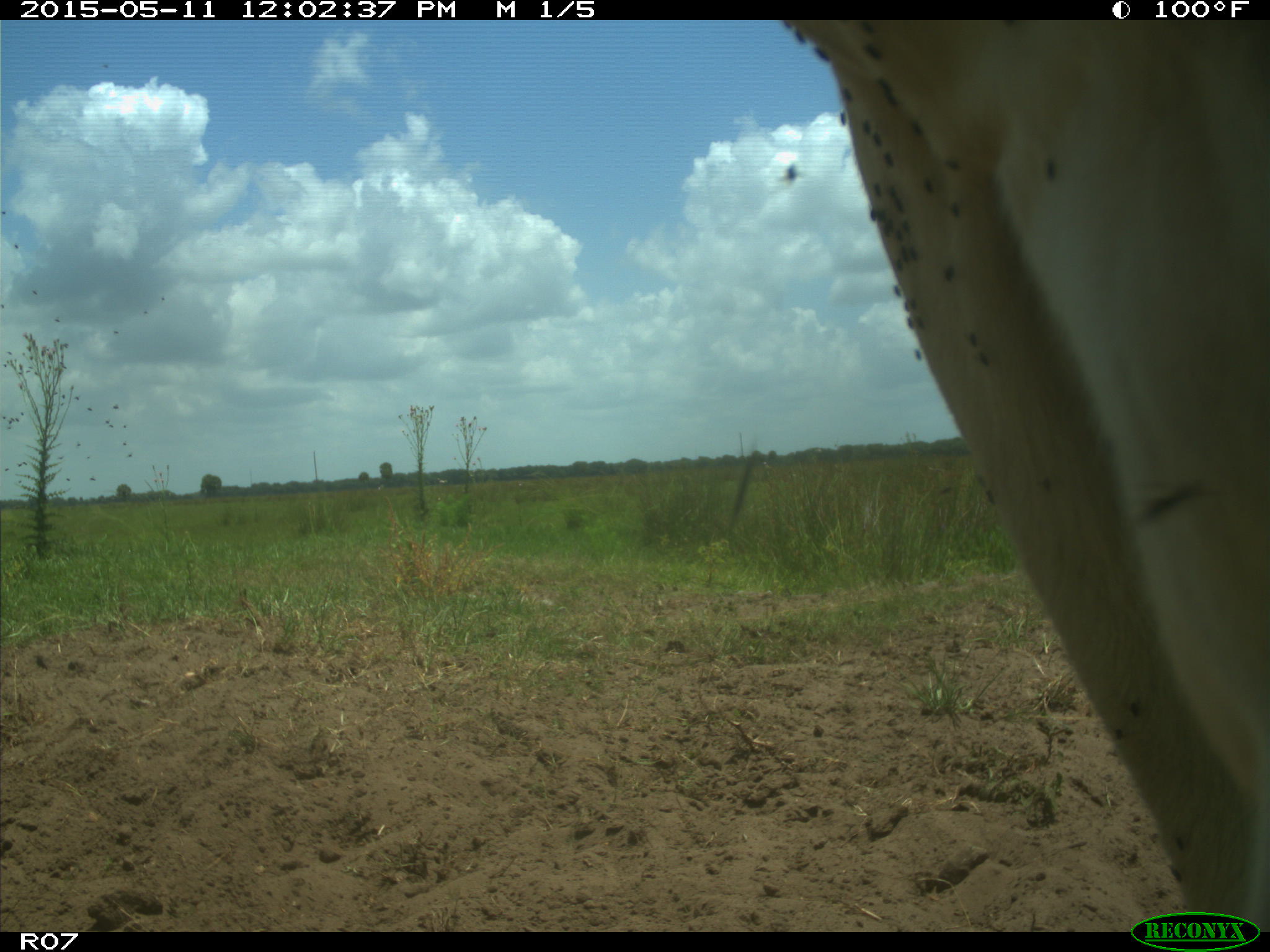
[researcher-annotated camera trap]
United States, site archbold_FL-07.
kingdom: Animalia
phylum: Chordata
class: Mammalia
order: Artiodactyla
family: Bovidae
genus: Bos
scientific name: Bos taurus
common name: domestic cow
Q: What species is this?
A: Bos taurus (domestic cow).